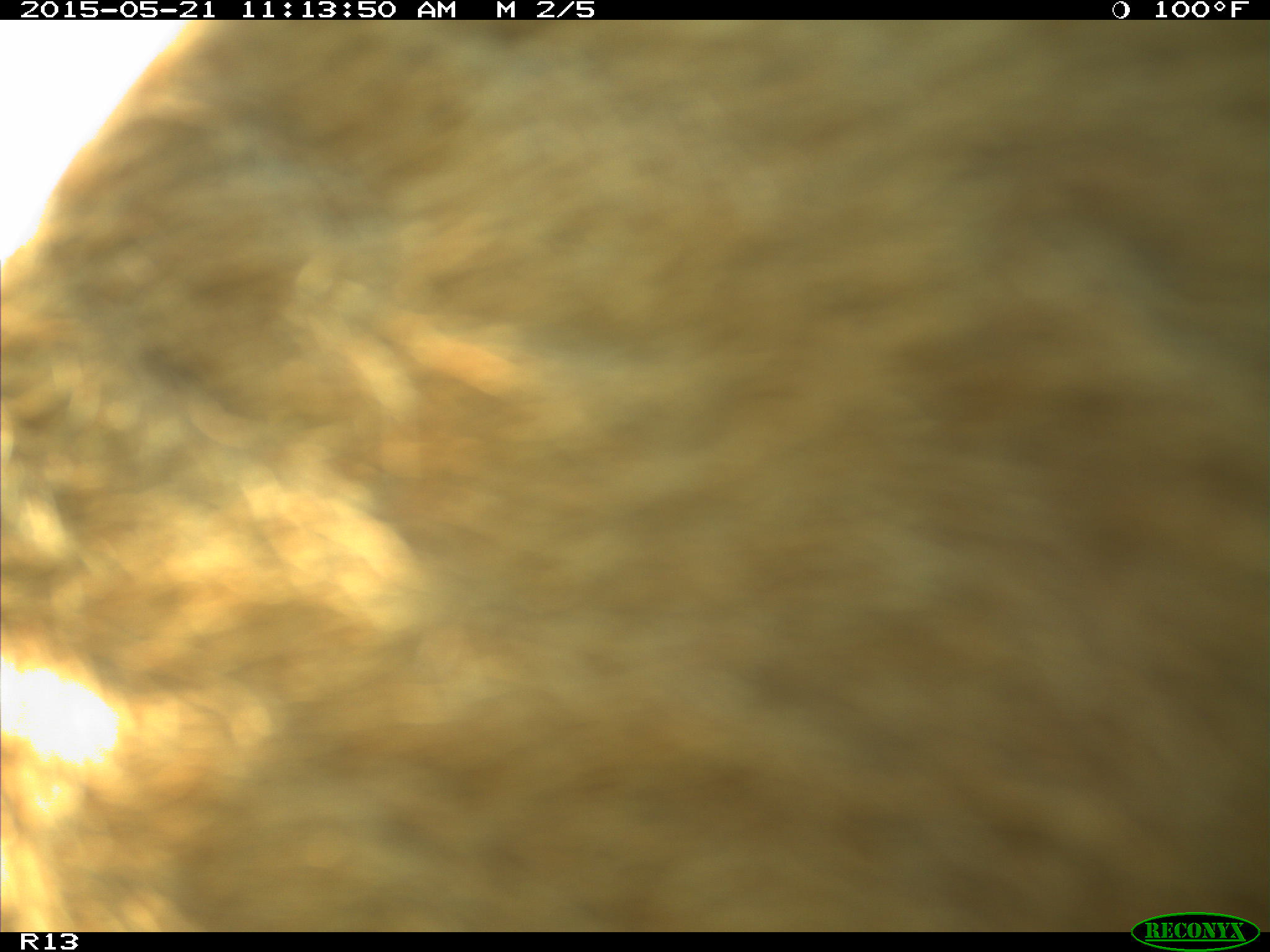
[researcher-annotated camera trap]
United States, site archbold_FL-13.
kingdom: Animalia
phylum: Chordata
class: Mammalia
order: Artiodactyla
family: Bovidae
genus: Bos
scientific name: Bos taurus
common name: domestic cow